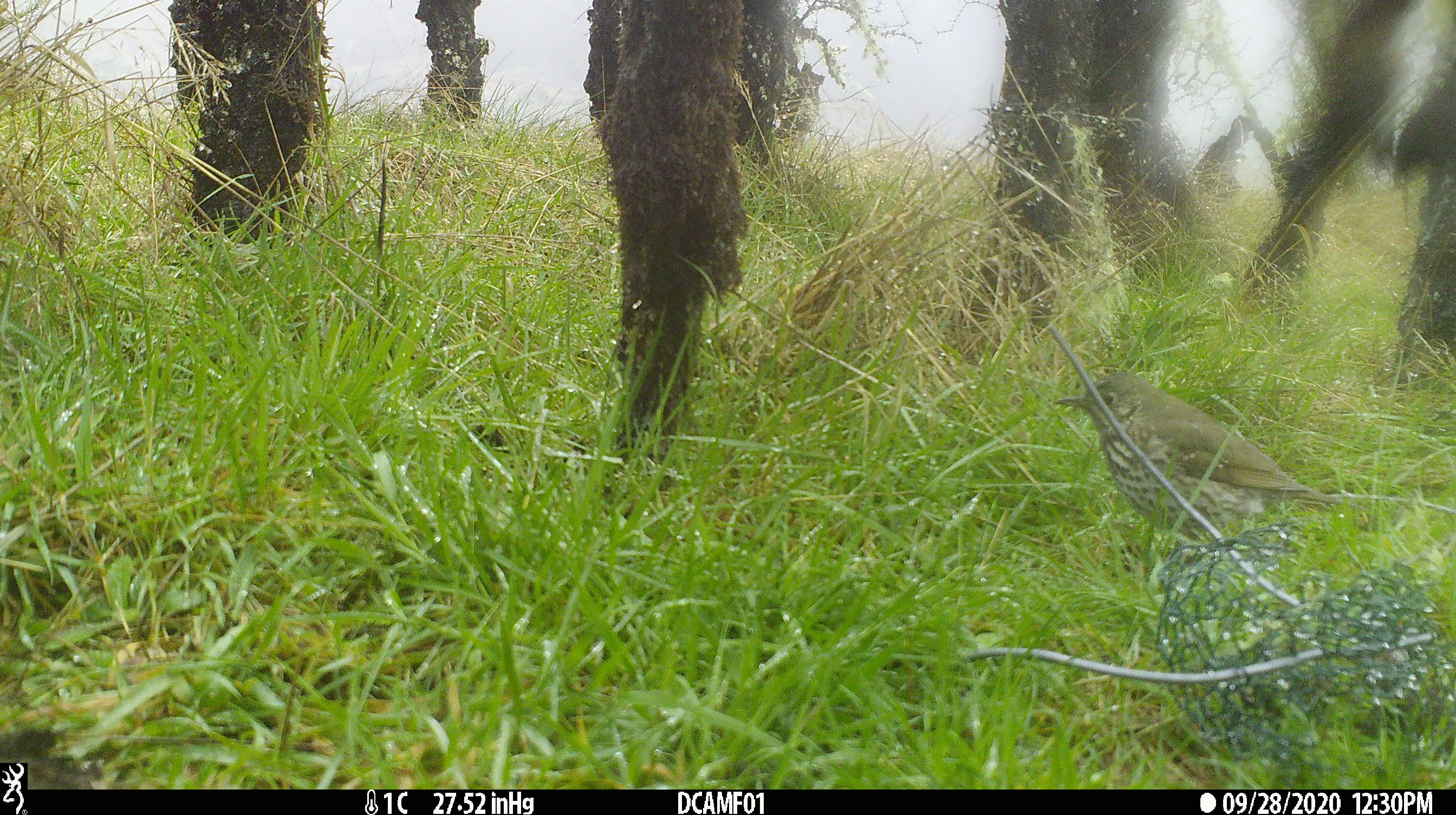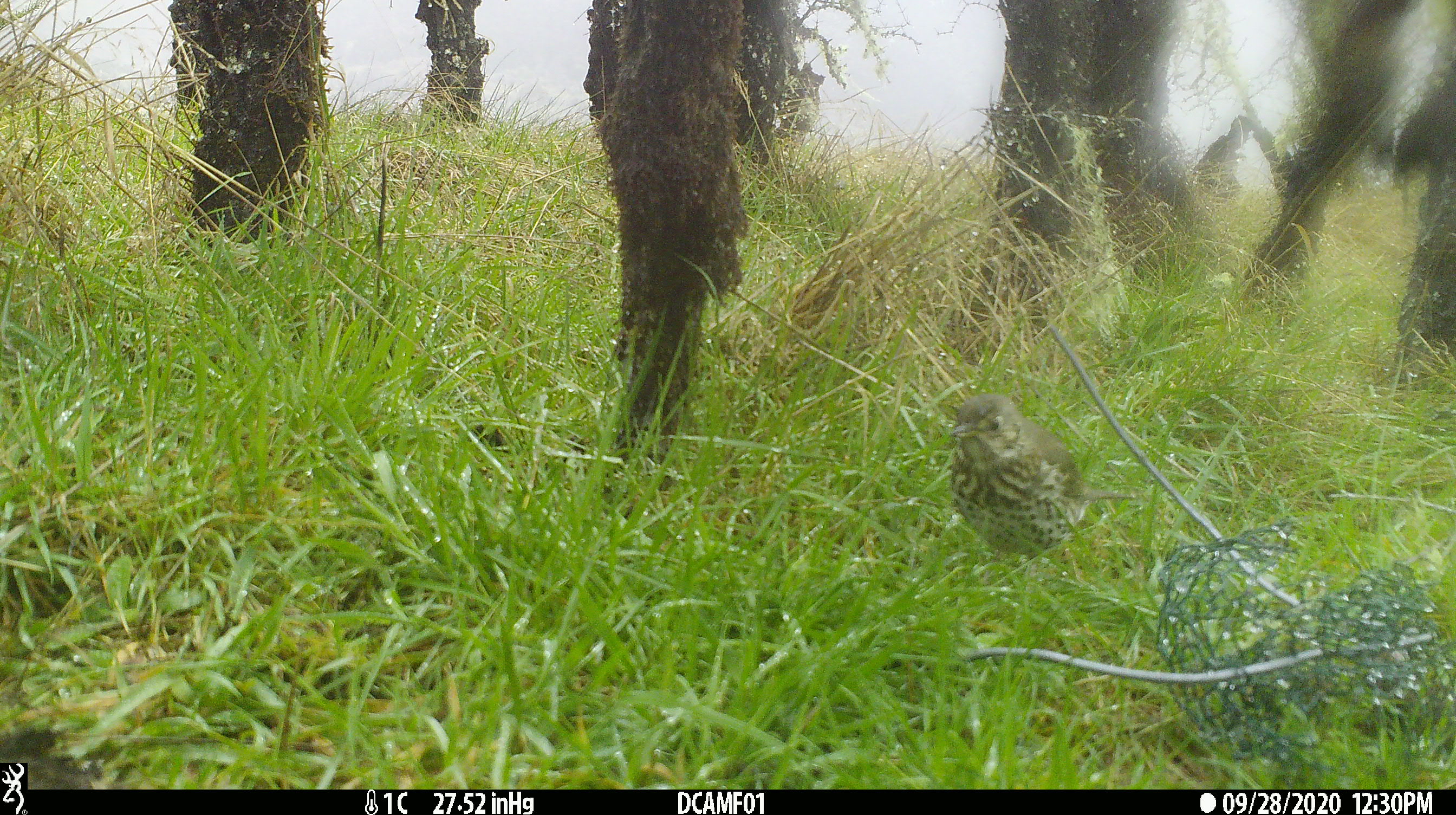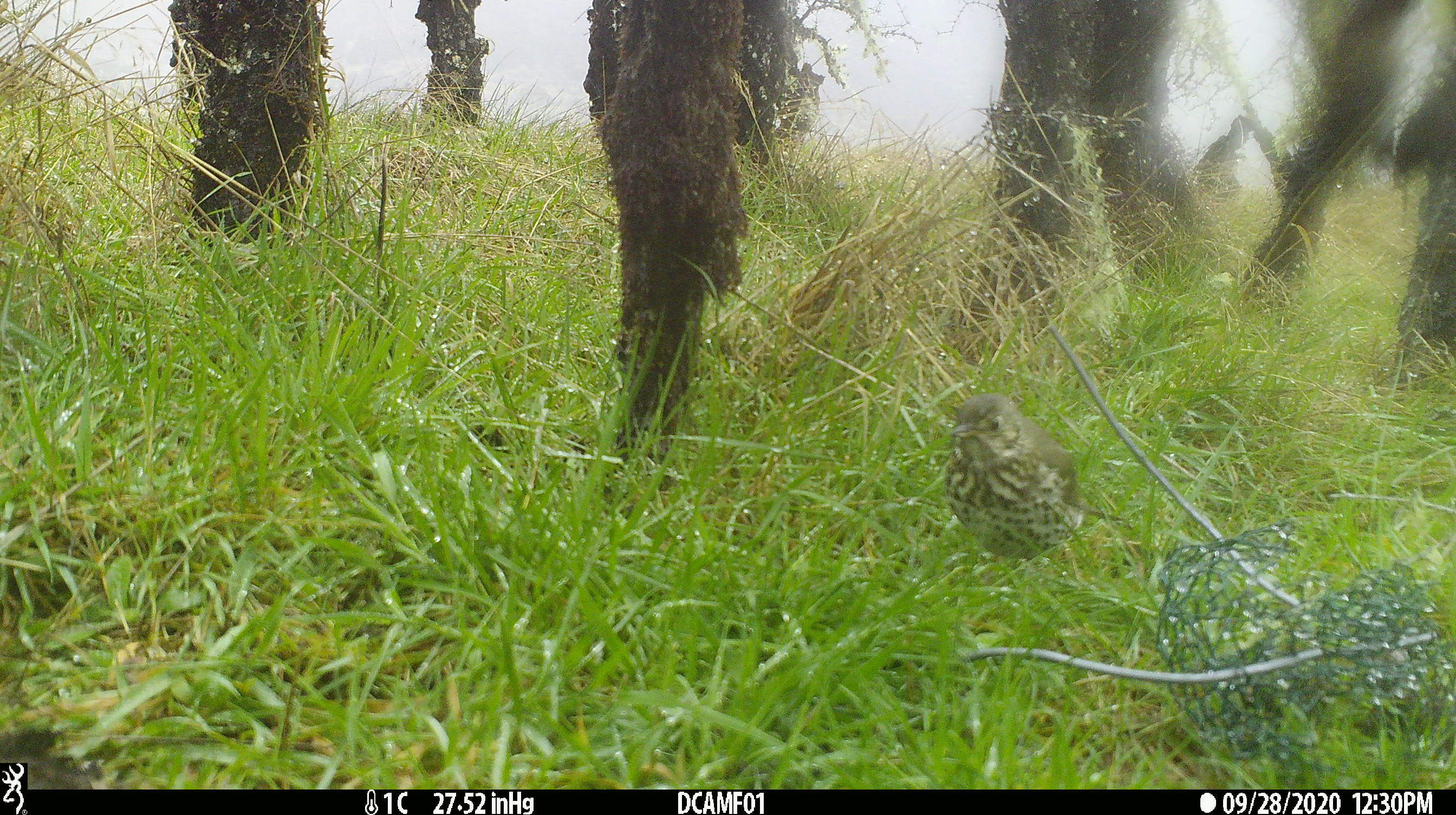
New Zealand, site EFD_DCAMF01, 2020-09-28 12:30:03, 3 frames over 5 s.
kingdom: Animalia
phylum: Chordata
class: Aves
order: Passeriformes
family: Turdidae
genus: Turdus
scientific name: Turdus philomelos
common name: song thrush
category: thrush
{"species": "thrush (song thrush) (Turdus philomelos)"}